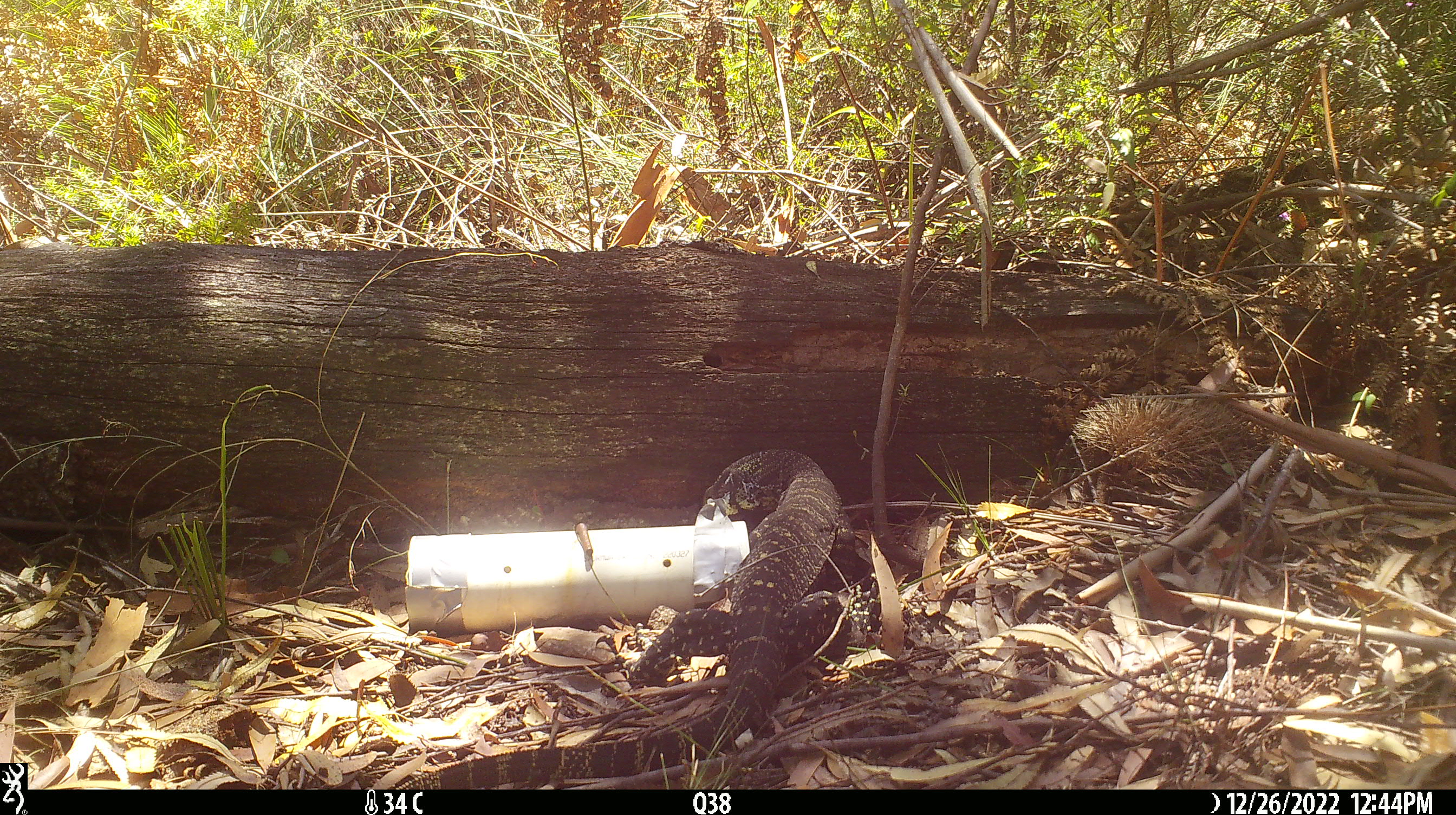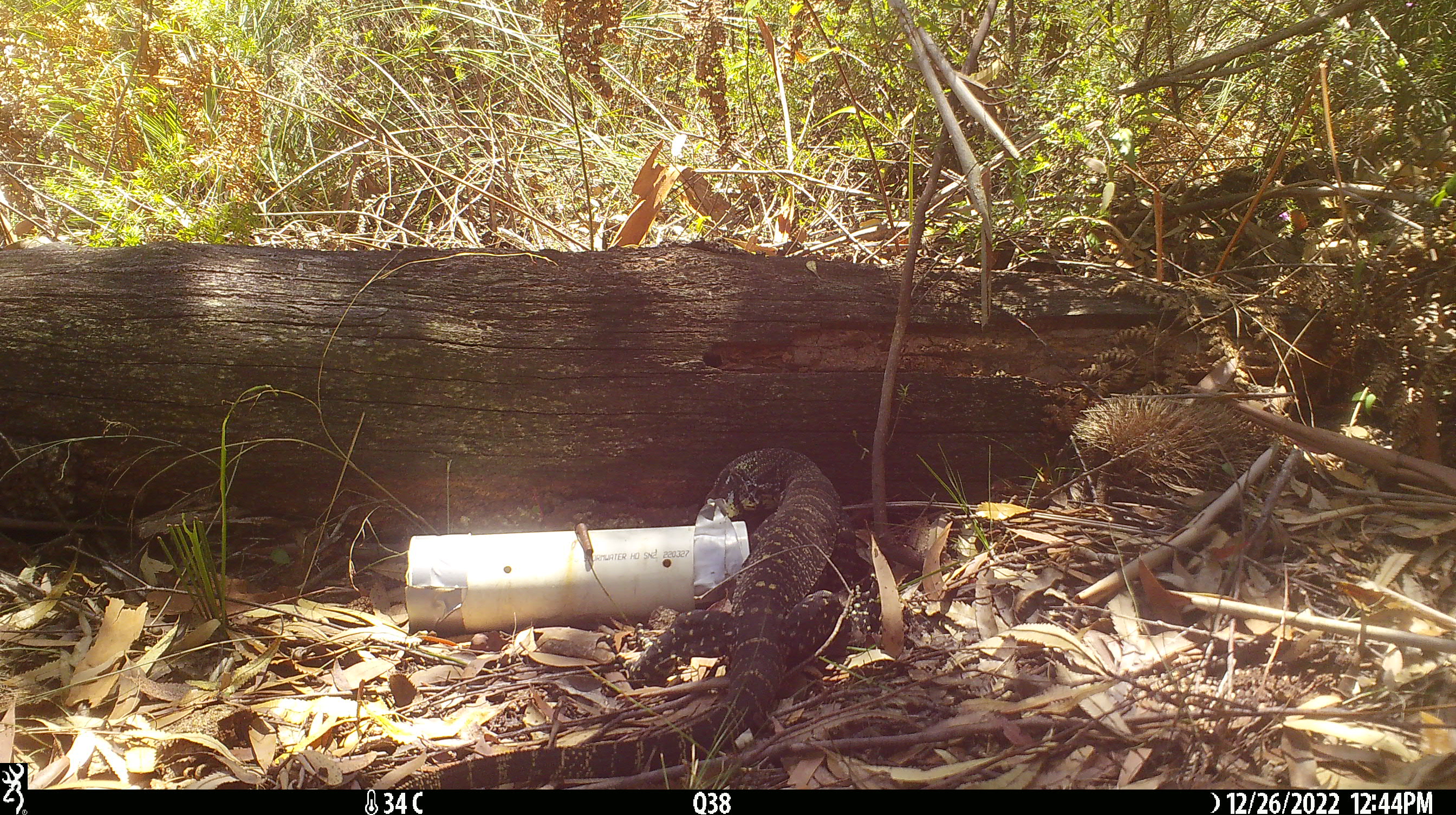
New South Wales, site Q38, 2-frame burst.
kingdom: Animalia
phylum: Chordata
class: Reptilia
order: Squamata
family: Varanidae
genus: Varanus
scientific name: Varanus varius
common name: lace monitor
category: goanna